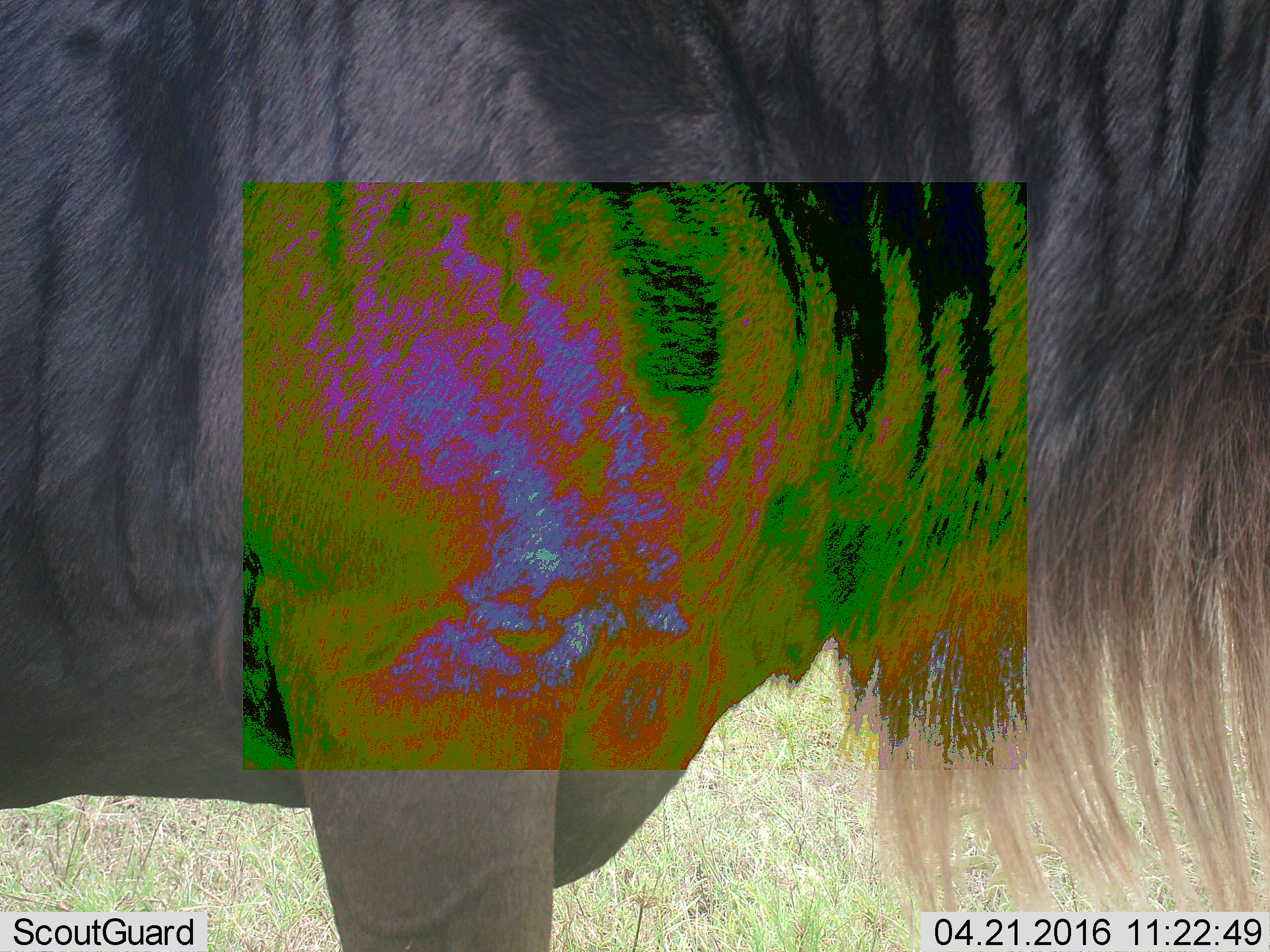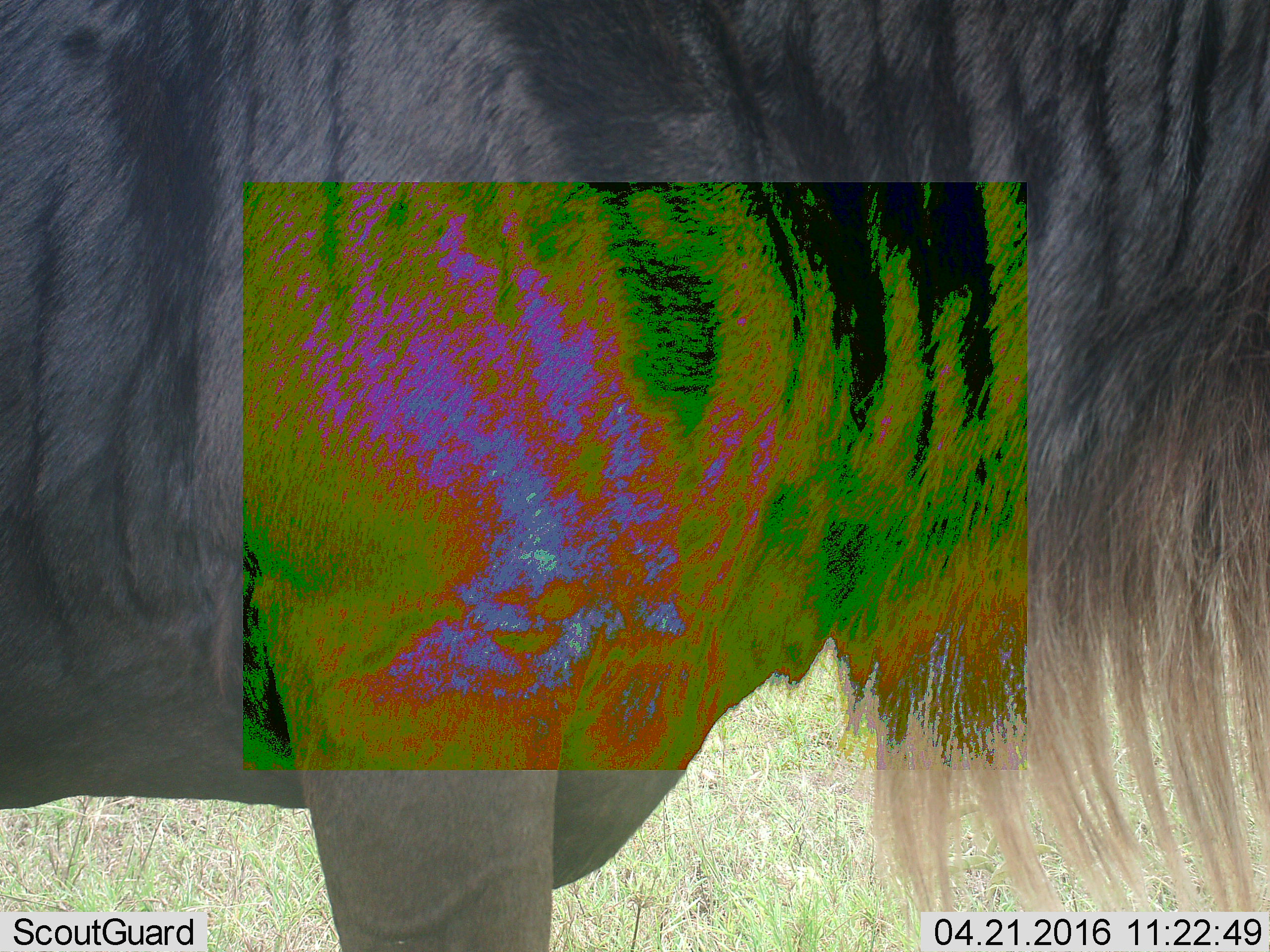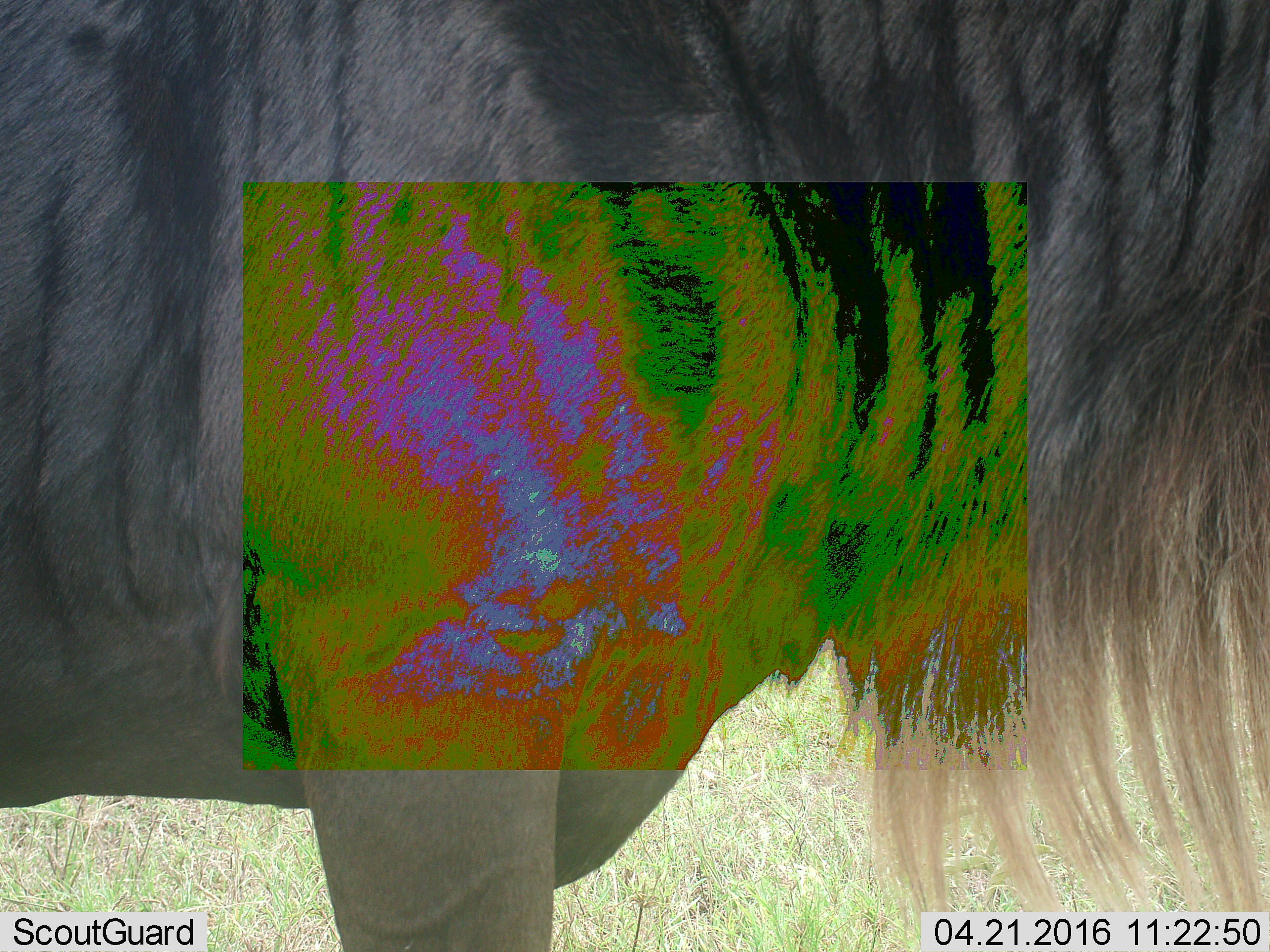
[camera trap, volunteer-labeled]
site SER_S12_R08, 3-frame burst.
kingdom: Animalia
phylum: Chordata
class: Mammalia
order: Artiodactyla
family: Bovidae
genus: Connochaetes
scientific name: Connochaetes taurinus taurinus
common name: blue wildebeest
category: wildebeestblue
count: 1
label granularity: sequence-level